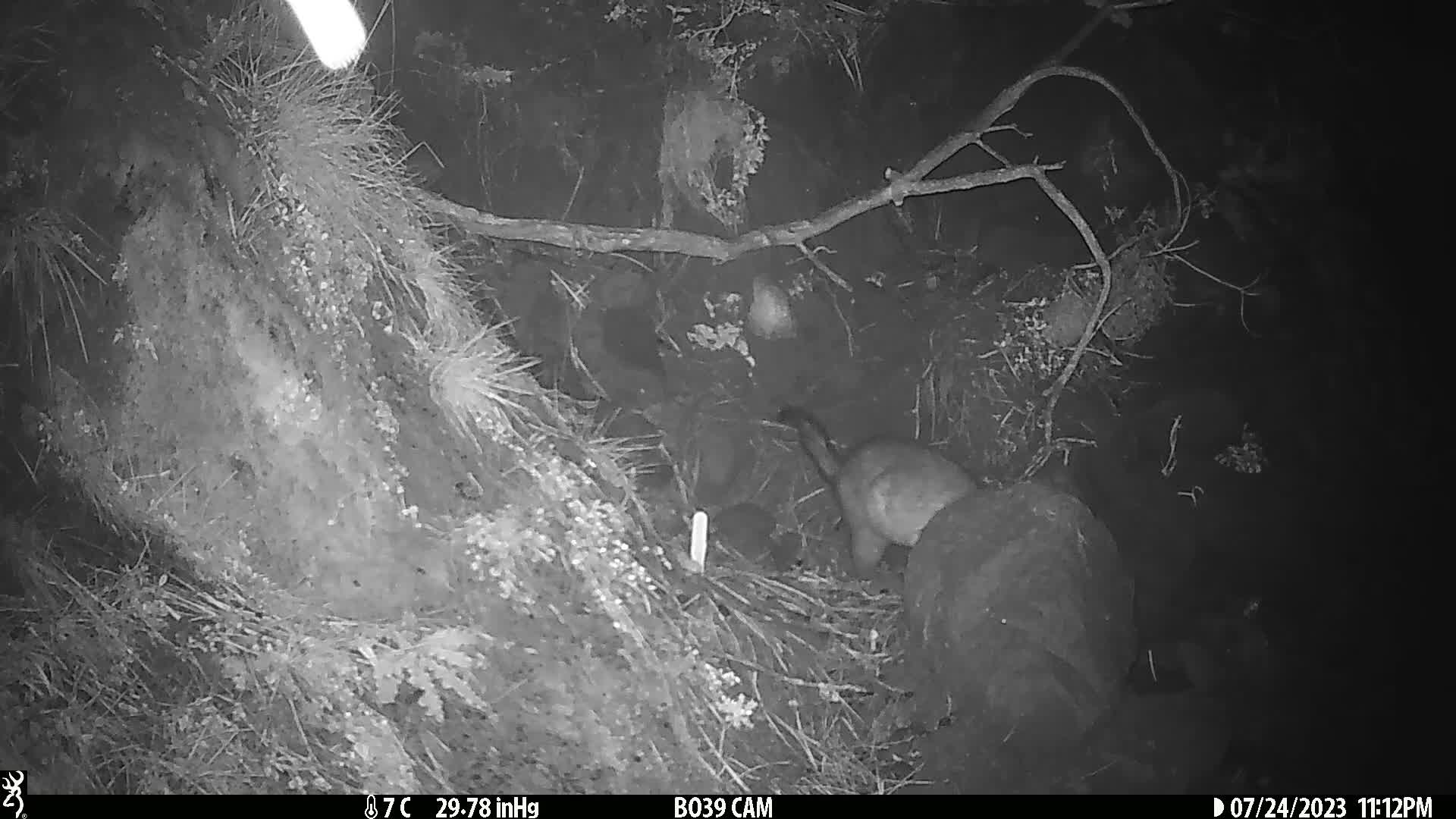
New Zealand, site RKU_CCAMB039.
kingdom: Animalia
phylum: Chordata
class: Mammalia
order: Diprotodontia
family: Phalangeridae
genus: Trichosurus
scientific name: Trichosurus vulpecula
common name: common brushtail possum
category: possum